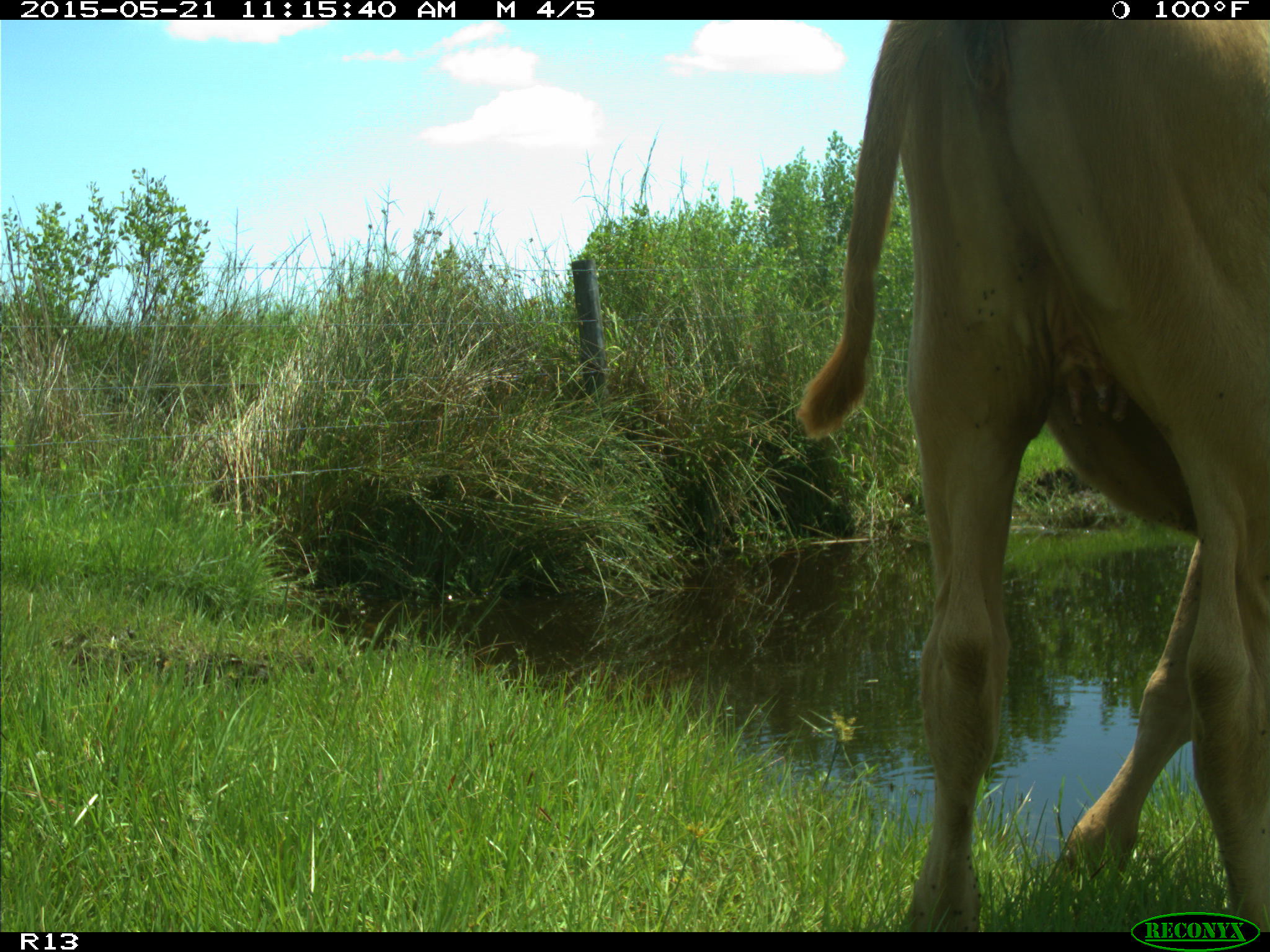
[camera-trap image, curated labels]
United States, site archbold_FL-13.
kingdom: Animalia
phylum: Chordata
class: Mammalia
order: Artiodactyla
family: Bovidae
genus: Bos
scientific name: Bos taurus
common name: domestic cow